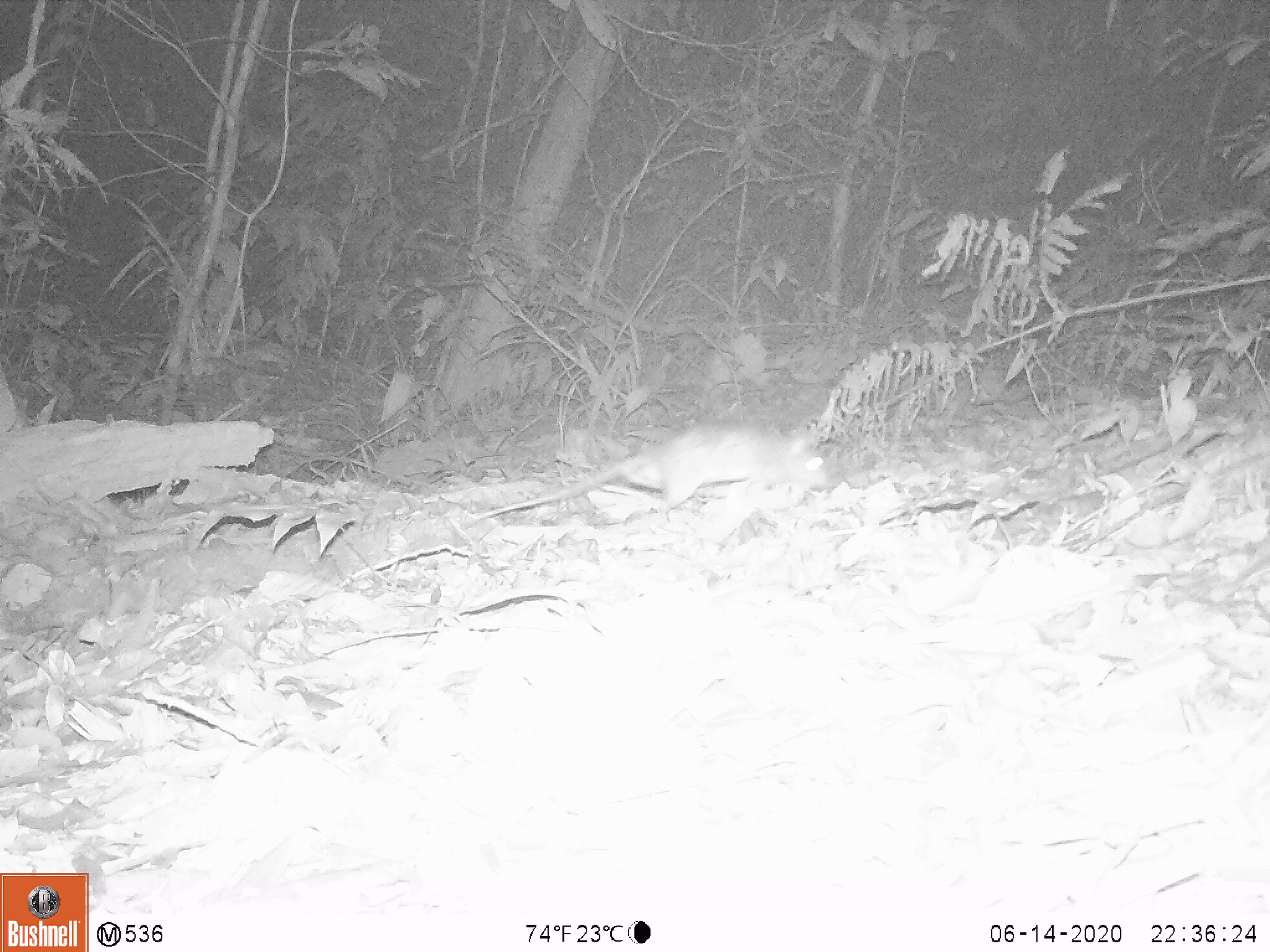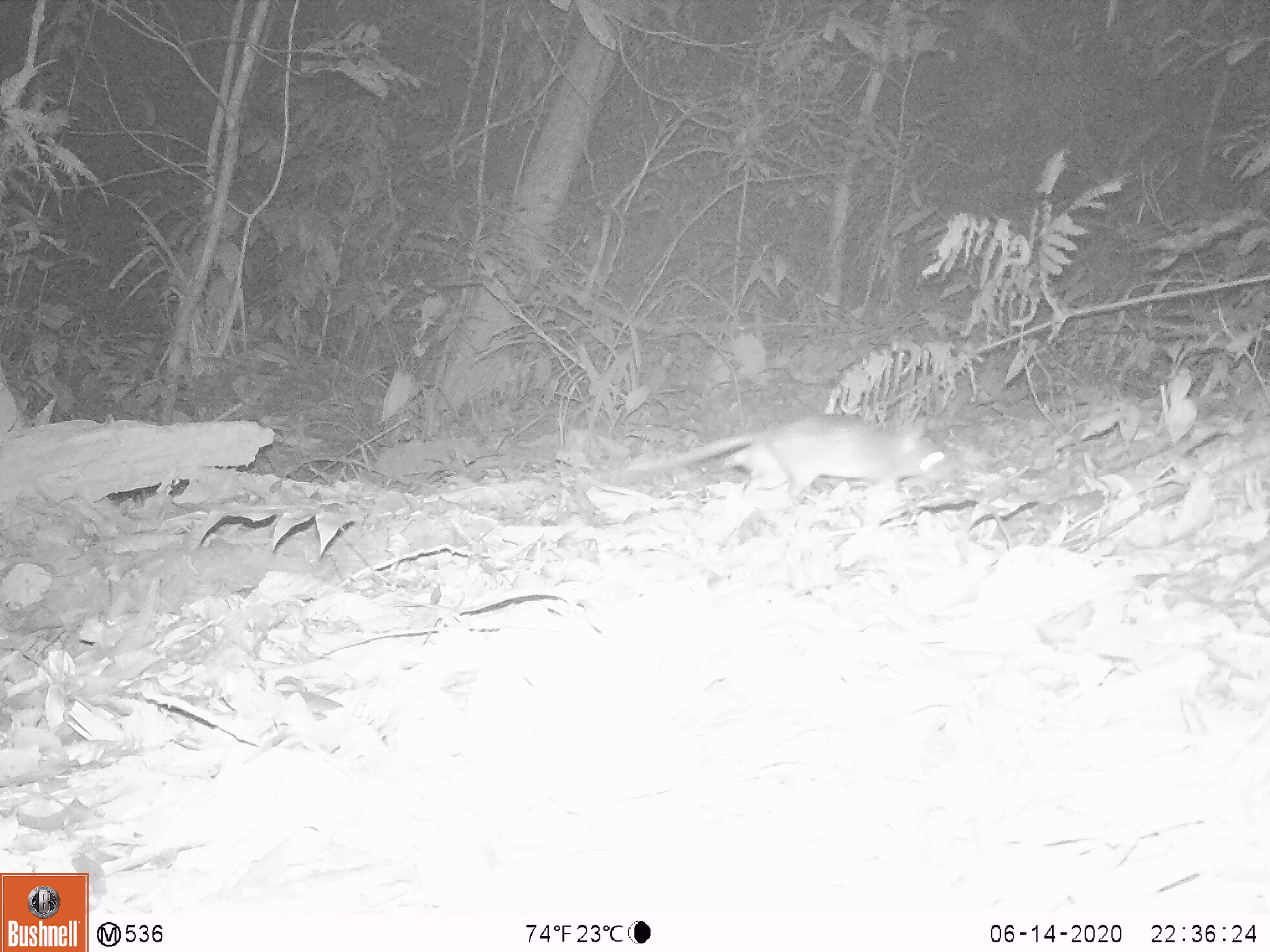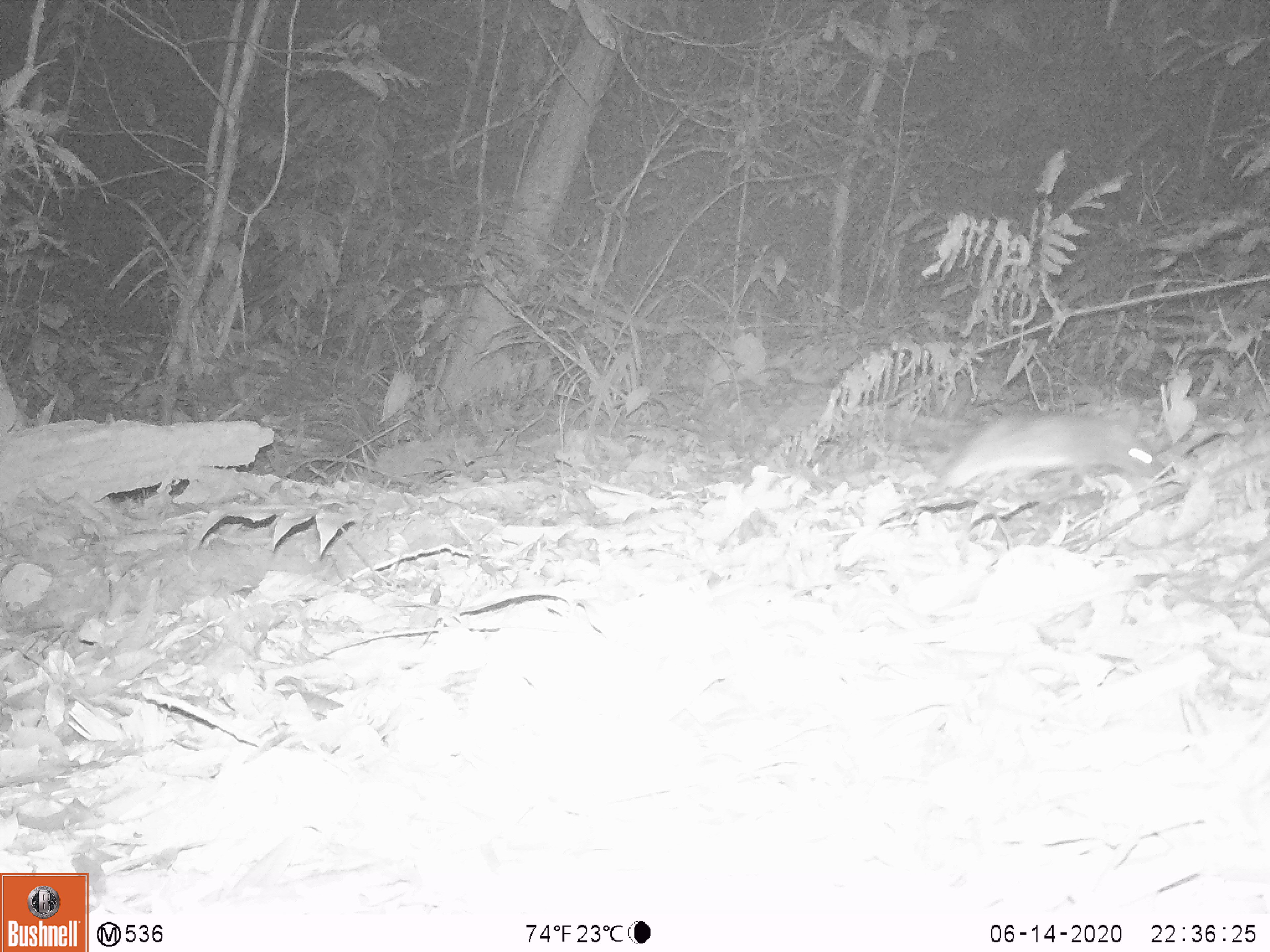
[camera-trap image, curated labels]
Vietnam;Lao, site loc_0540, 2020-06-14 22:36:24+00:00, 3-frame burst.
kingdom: Animalia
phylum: Chordata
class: Mammalia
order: Rodentia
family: Muridae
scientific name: Muridae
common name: old-world mice and rats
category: unidentified murid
Unidentified murid (old-world mice and rats) (Muridae). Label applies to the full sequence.